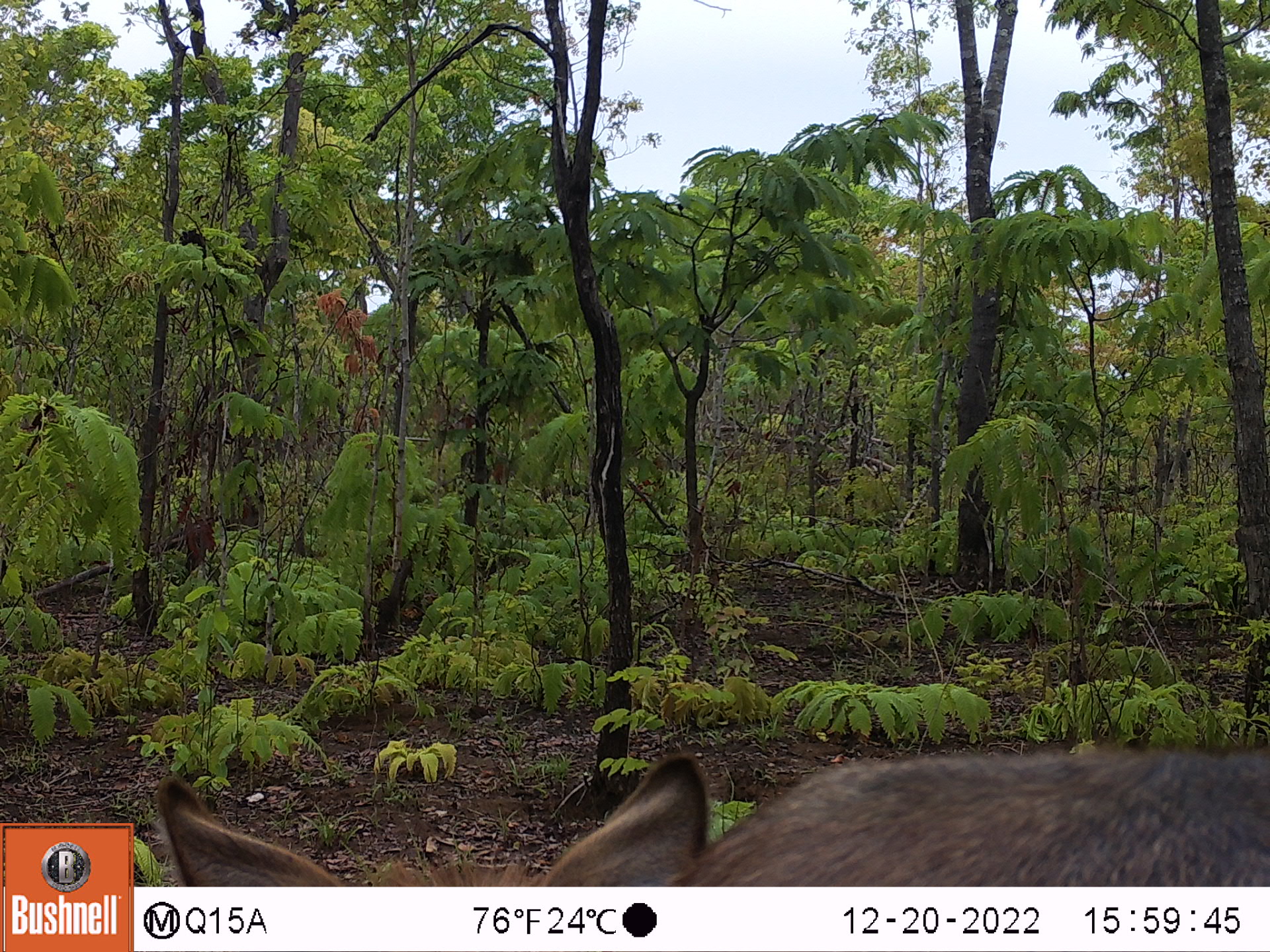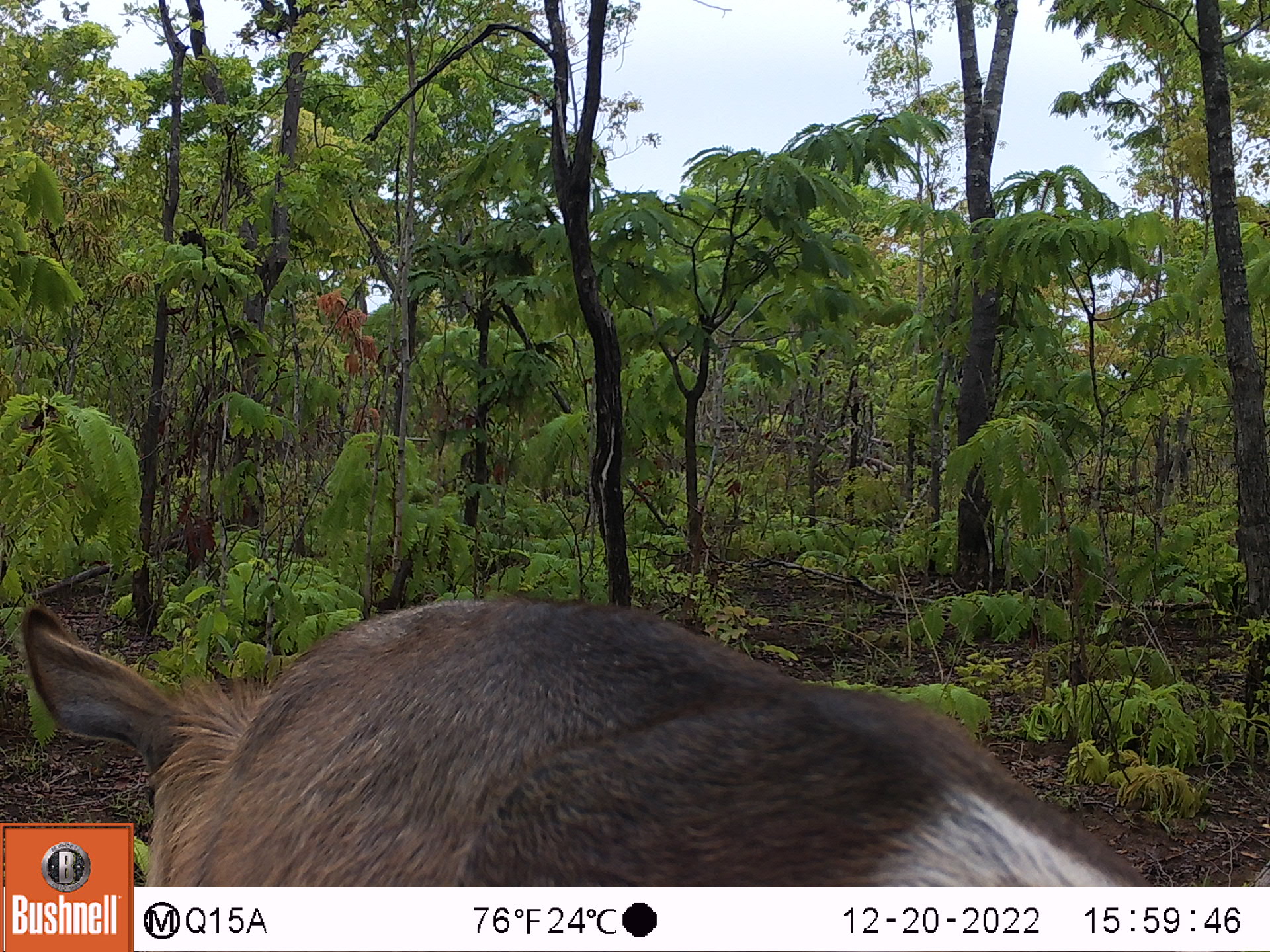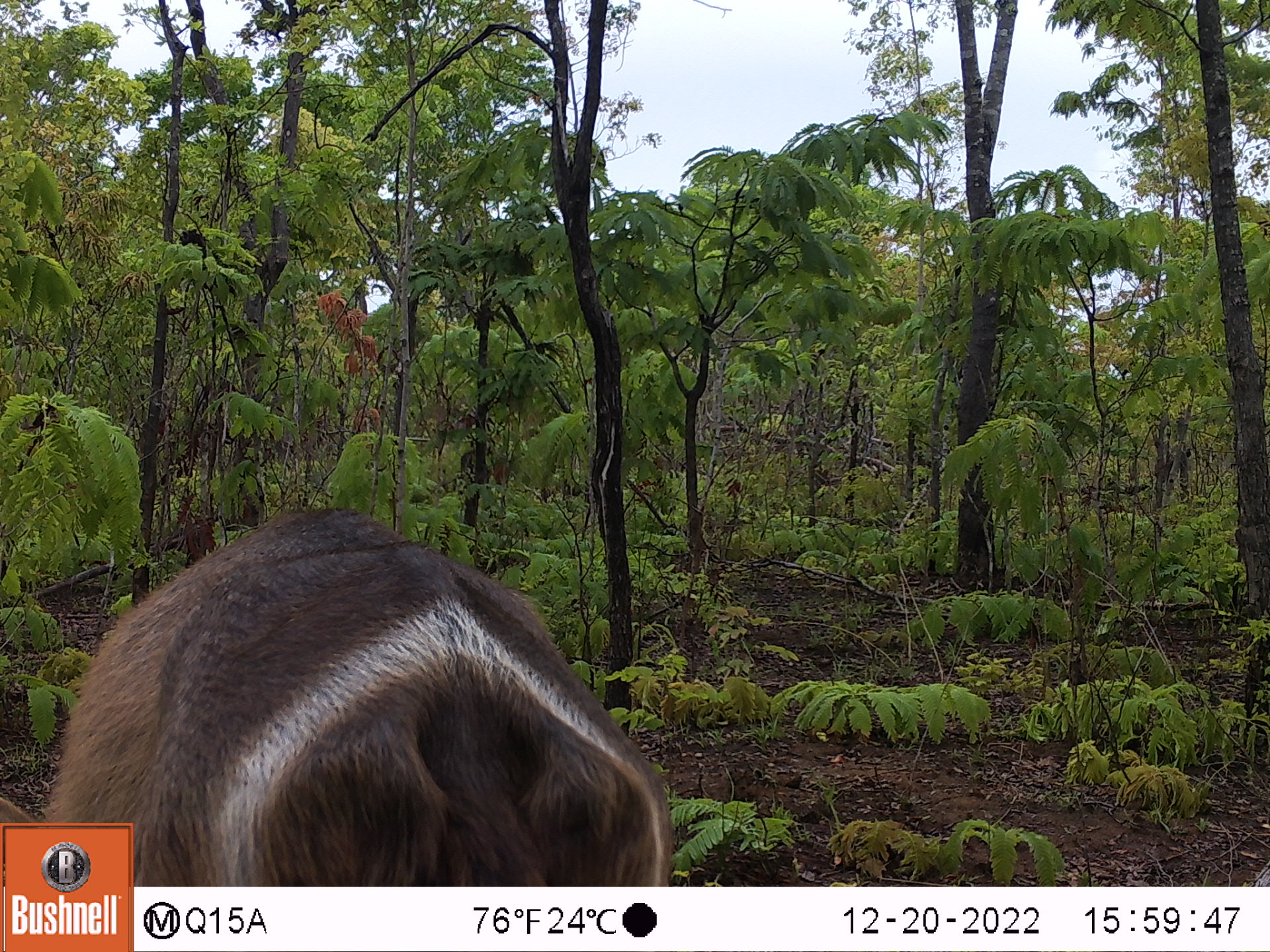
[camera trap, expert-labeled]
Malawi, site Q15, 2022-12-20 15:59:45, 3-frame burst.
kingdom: Animalia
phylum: Chordata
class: Mammalia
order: Artiodactyla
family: Bovidae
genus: Kobus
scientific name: Kobus ellipsiprymnus ellipsiprymnus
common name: common waterbuck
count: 1